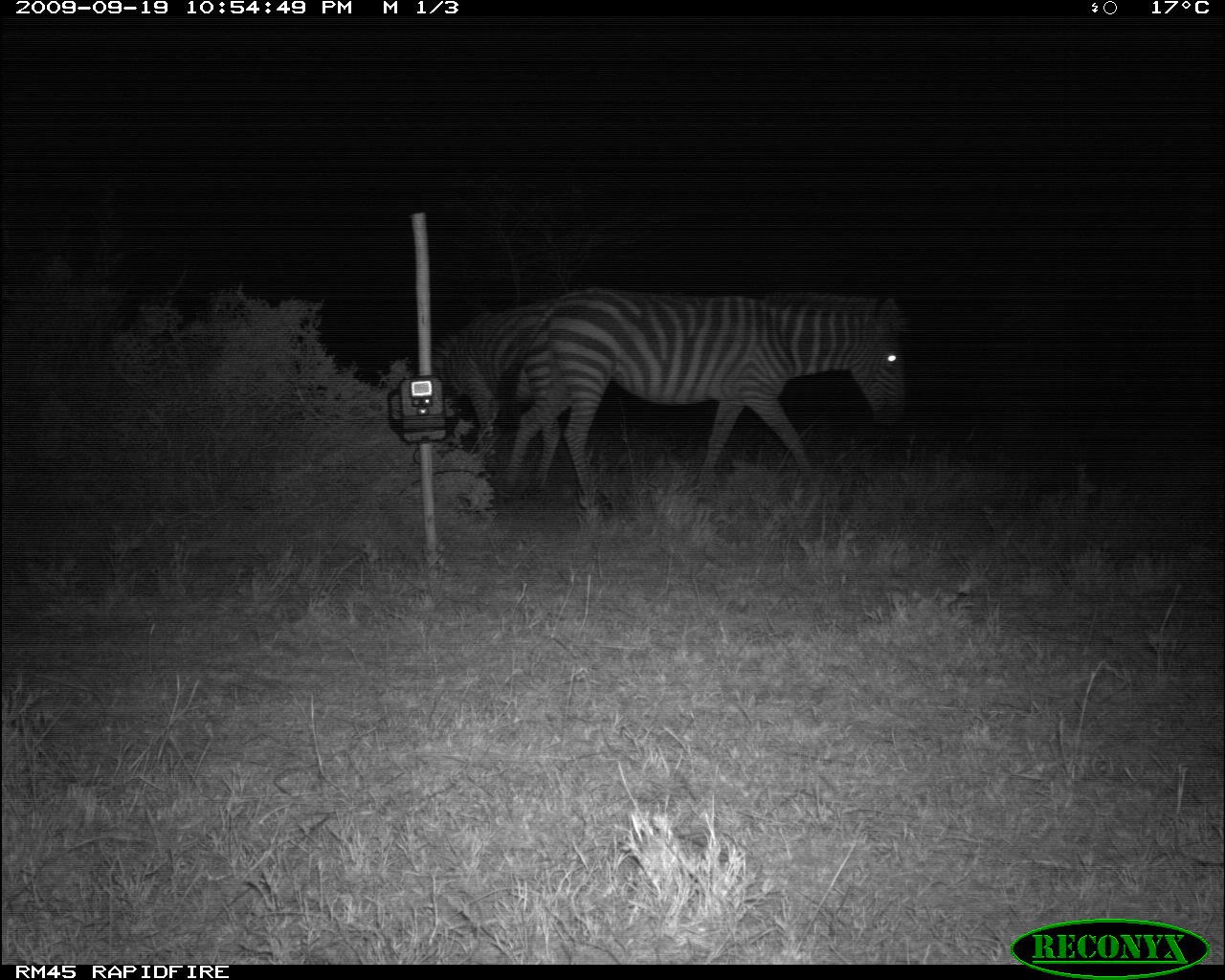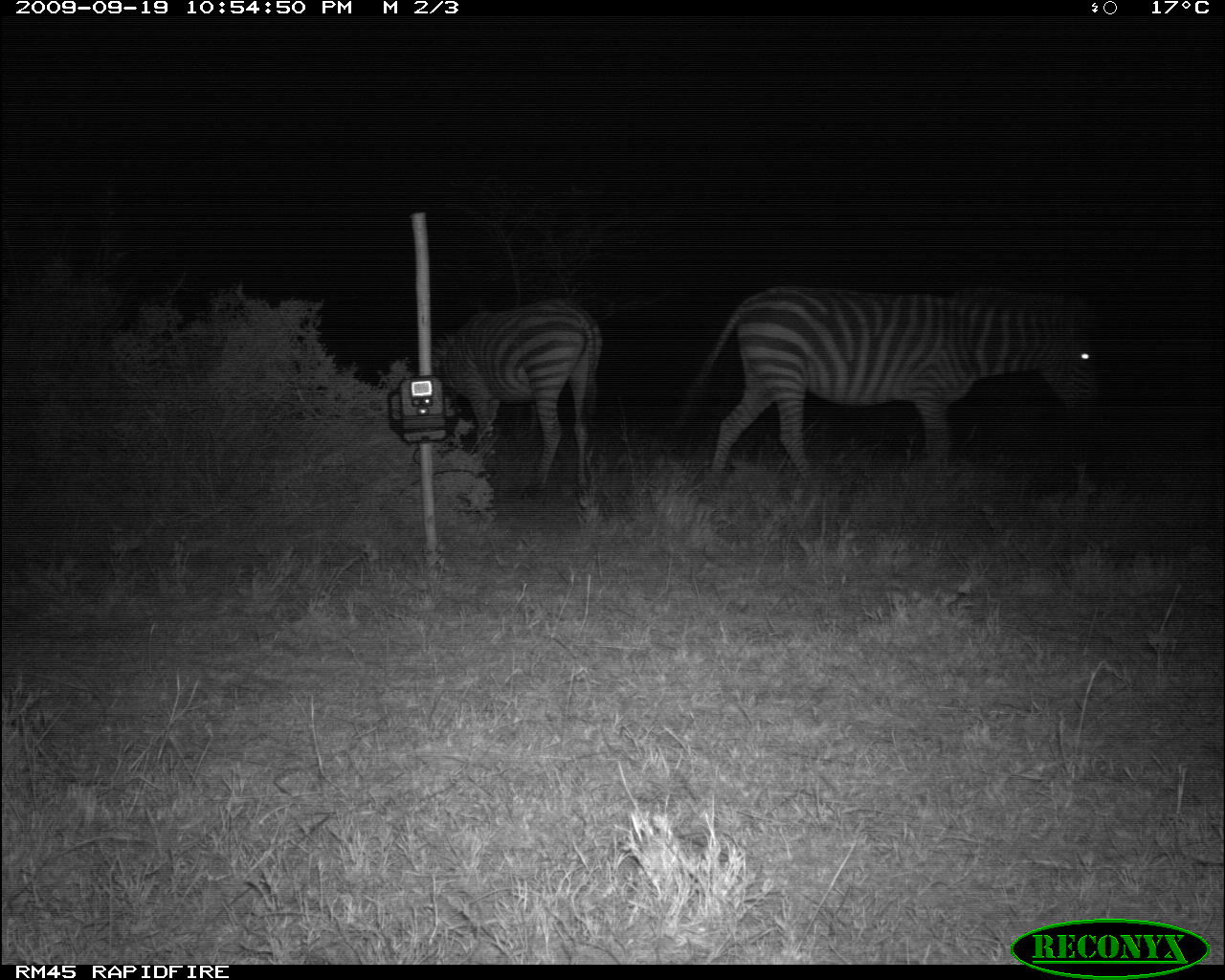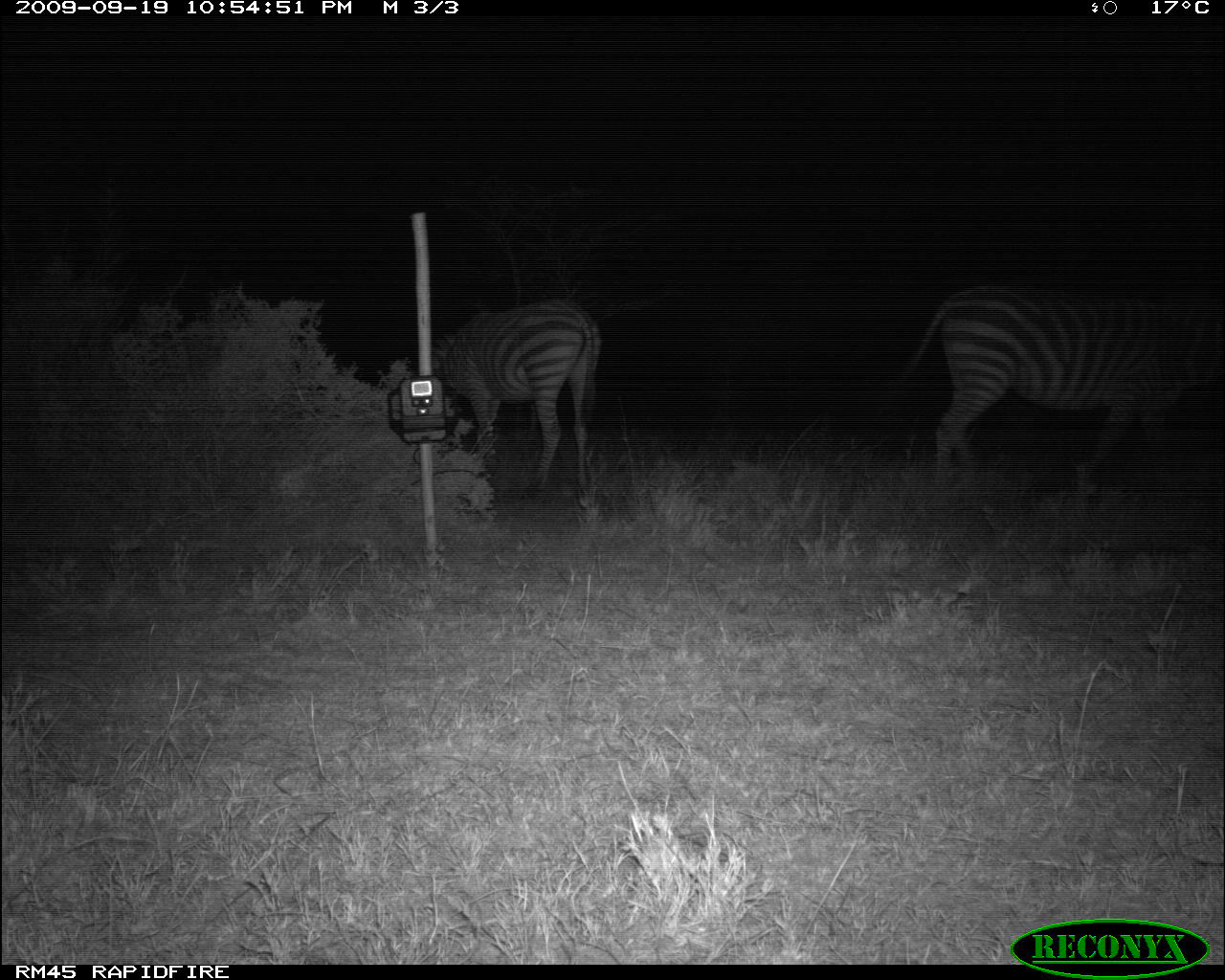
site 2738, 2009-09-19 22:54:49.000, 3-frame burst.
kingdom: Animalia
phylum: Chordata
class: Mammalia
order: Perissodactyla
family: Equidae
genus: Equus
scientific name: Equus quagga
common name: plains zebra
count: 2